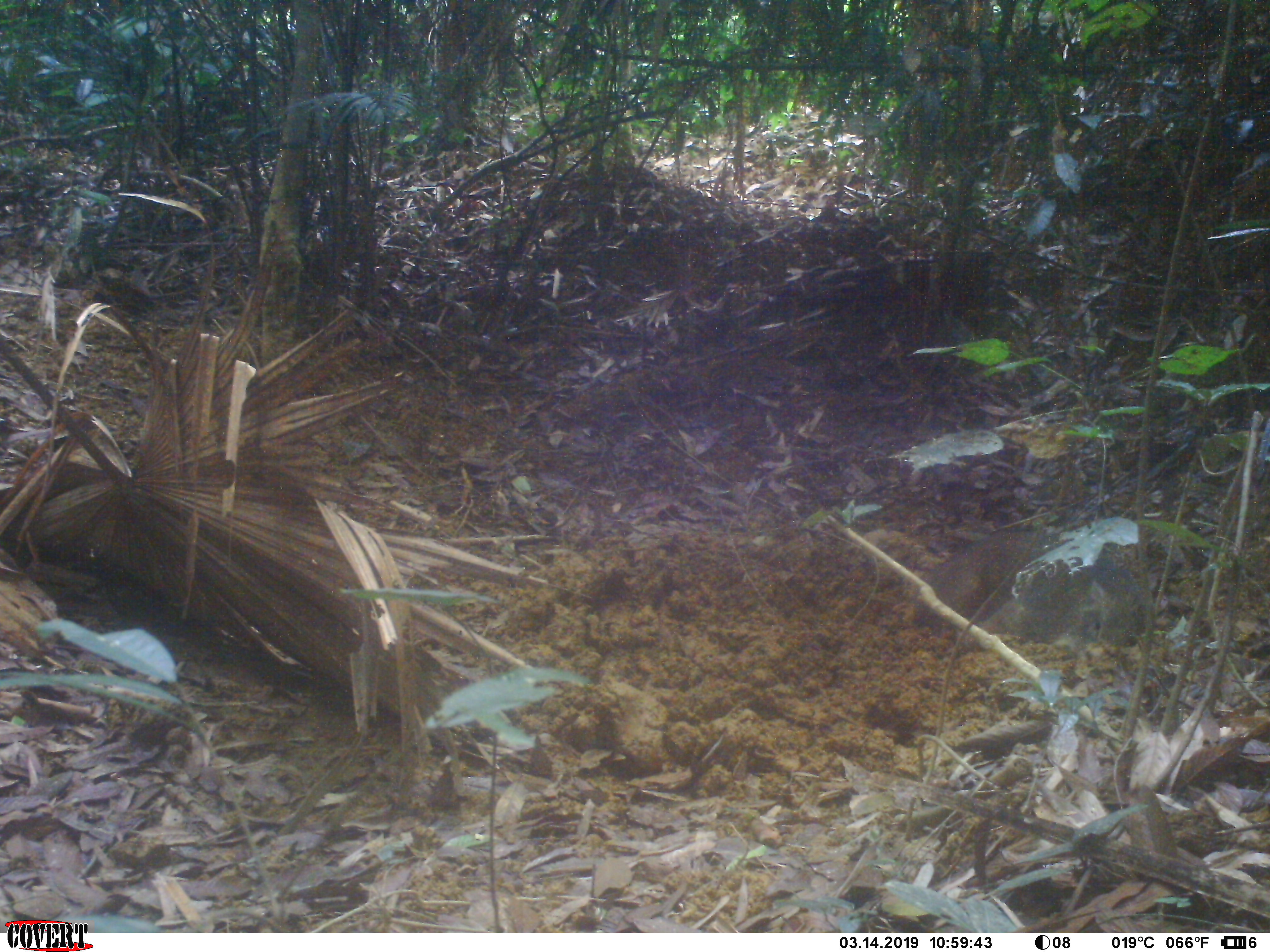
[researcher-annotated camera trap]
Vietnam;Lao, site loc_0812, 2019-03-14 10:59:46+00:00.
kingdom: Animalia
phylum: Chordata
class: Mammalia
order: Artiodactyla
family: Suidae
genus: Sus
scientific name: Sus scrofa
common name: eurasian wild pig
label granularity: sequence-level